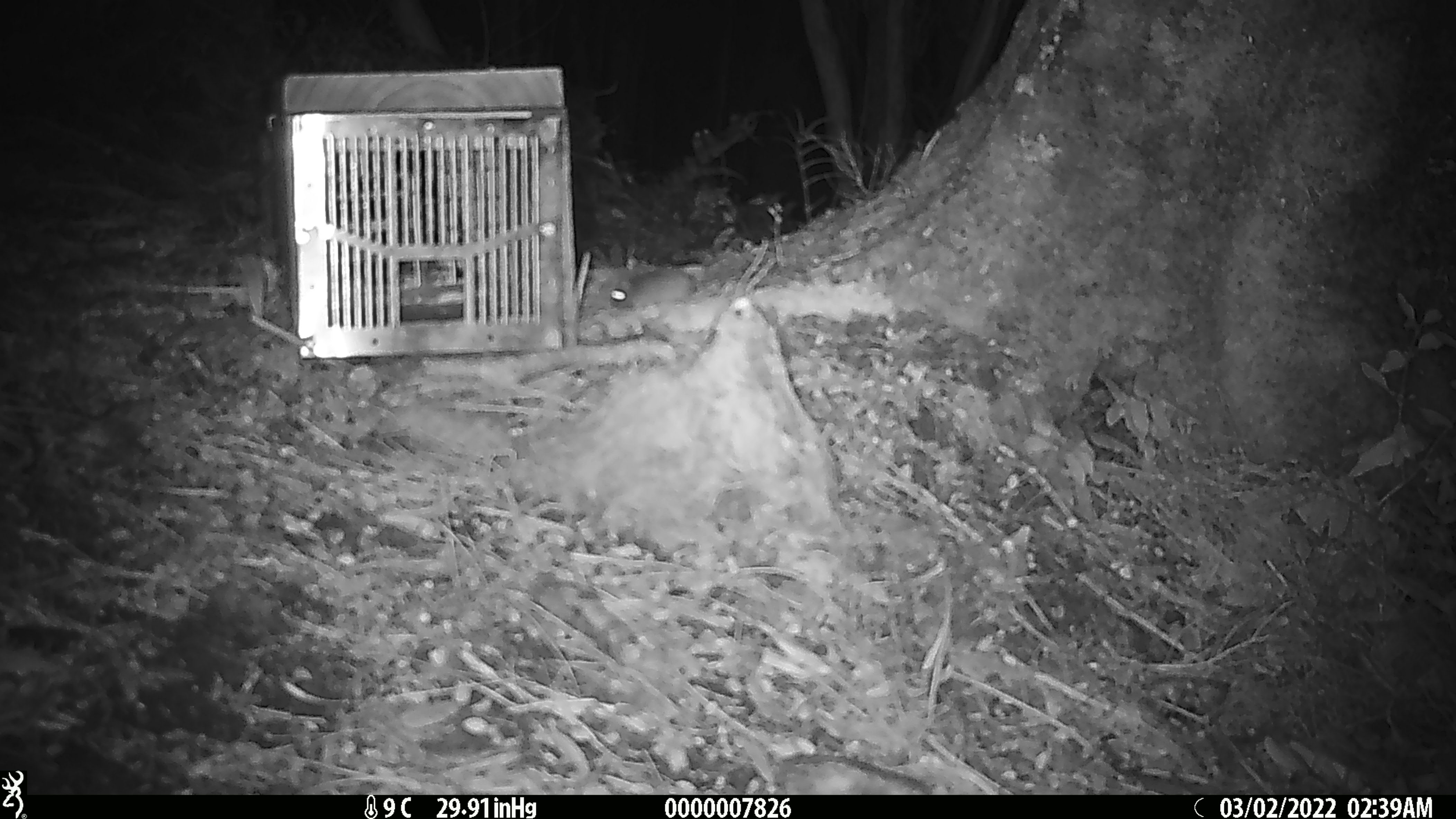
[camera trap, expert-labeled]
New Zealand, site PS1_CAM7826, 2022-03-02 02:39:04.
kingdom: Animalia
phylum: Chordata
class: Mammalia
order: Rodentia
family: Muridae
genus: Mus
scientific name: Mus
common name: mouse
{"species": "mouse (Mus)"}